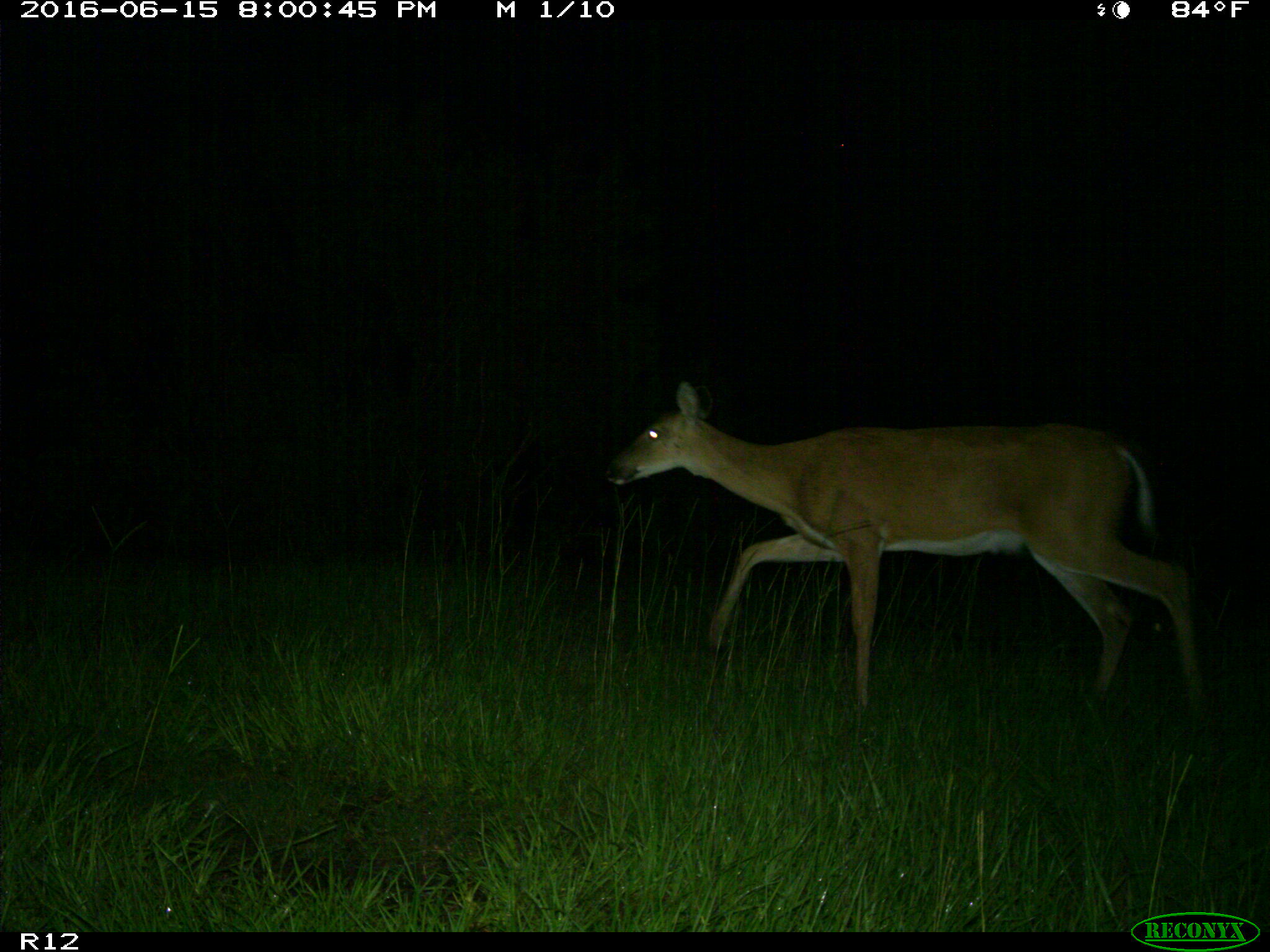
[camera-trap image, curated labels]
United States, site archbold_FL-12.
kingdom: Animalia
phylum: Chordata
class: Mammalia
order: Artiodactyla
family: Cervidae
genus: Odocoileus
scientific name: Odocoileus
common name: deer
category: unidentified deer